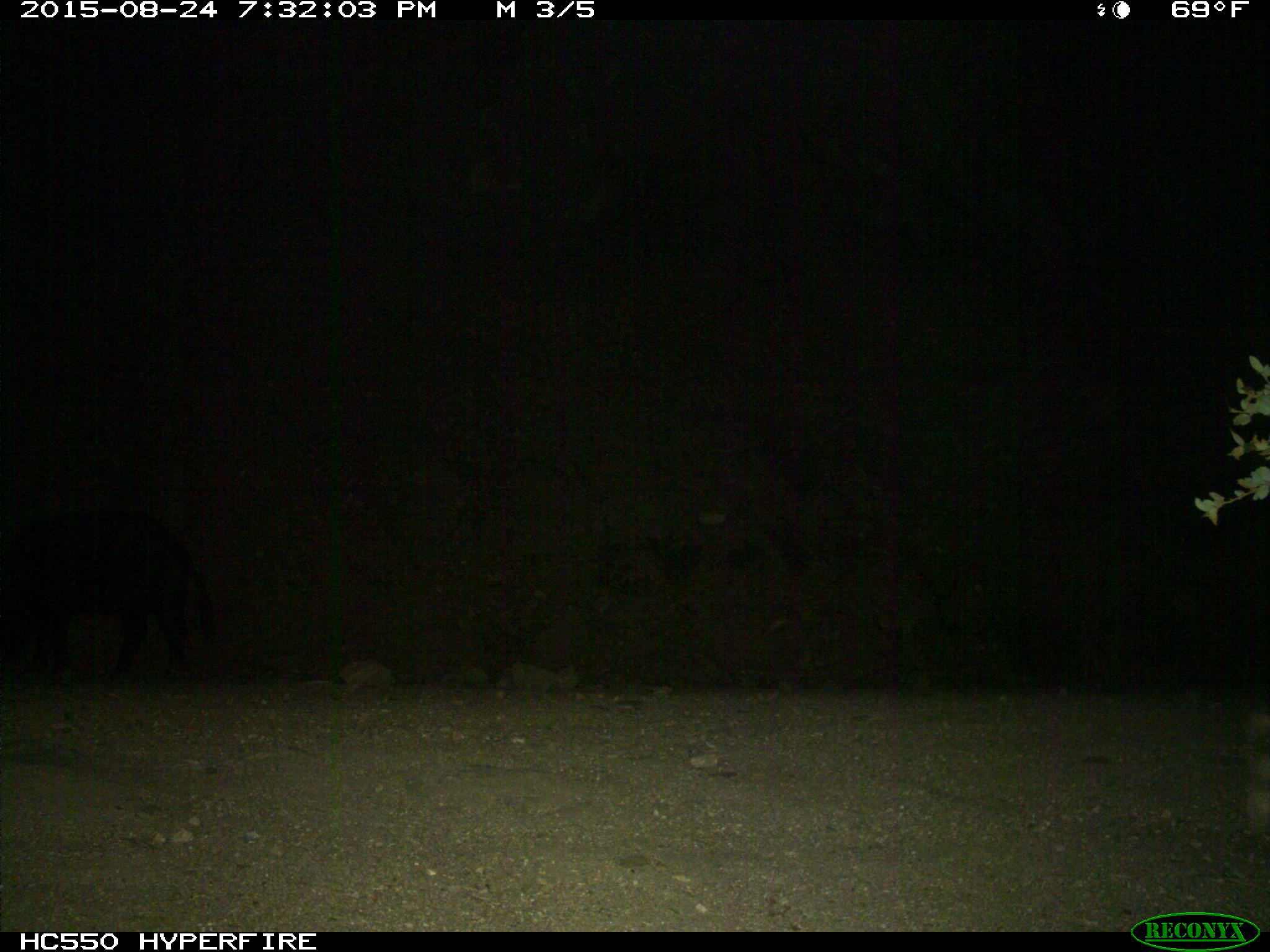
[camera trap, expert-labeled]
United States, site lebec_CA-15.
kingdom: Animalia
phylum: Chordata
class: Mammalia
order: Artiodactyla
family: Suidae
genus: Sus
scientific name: Sus scrofa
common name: wild boar